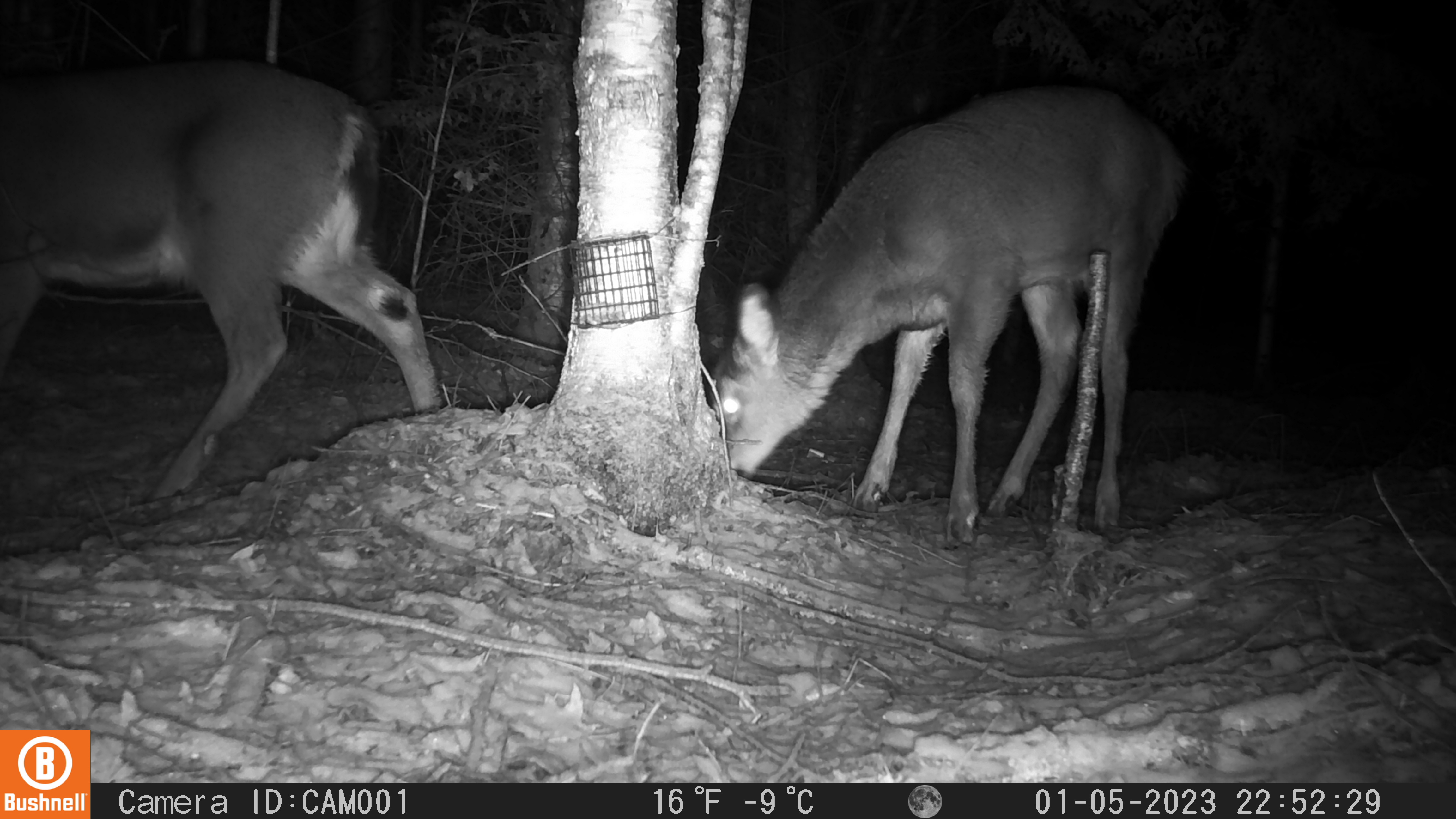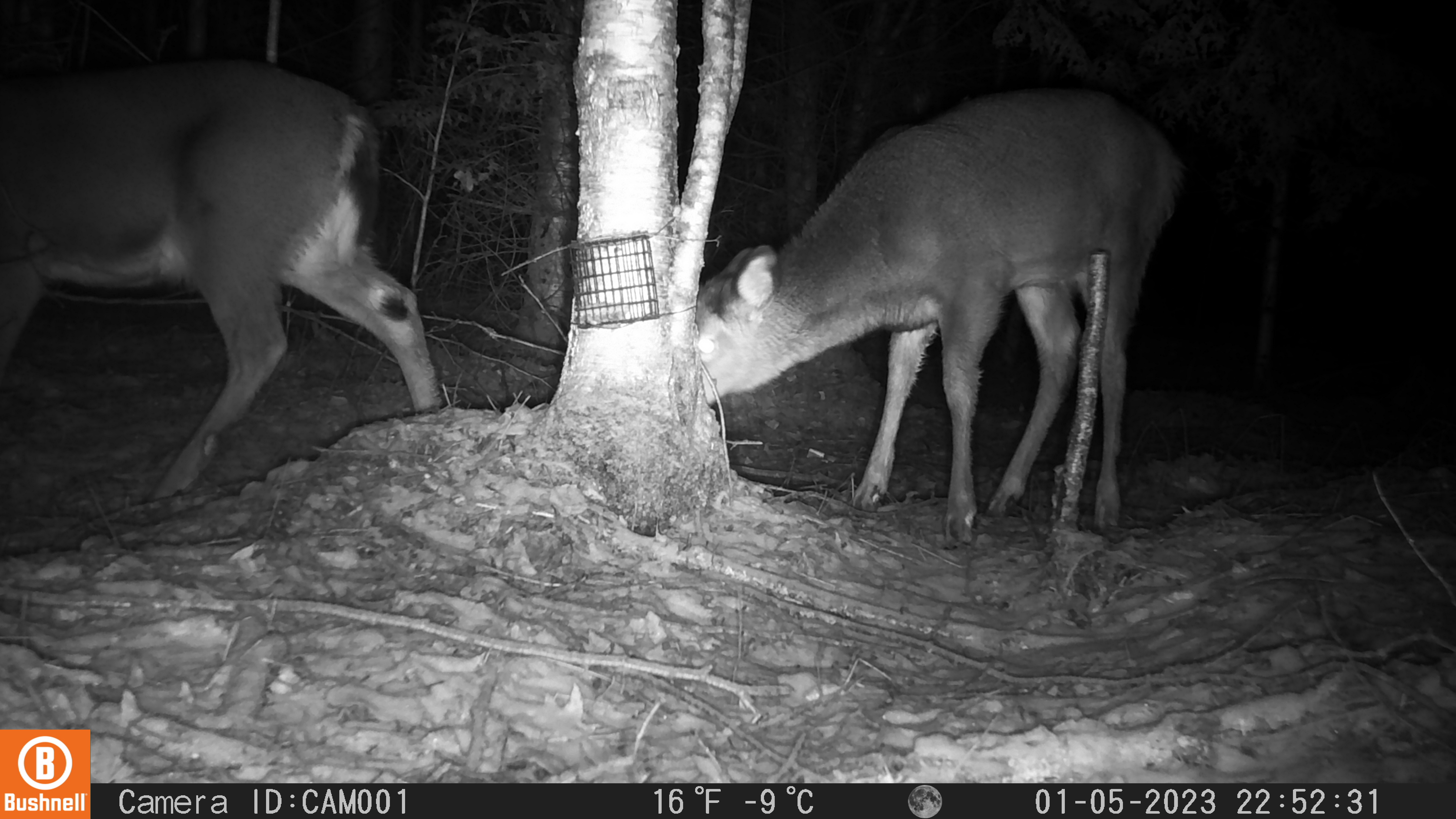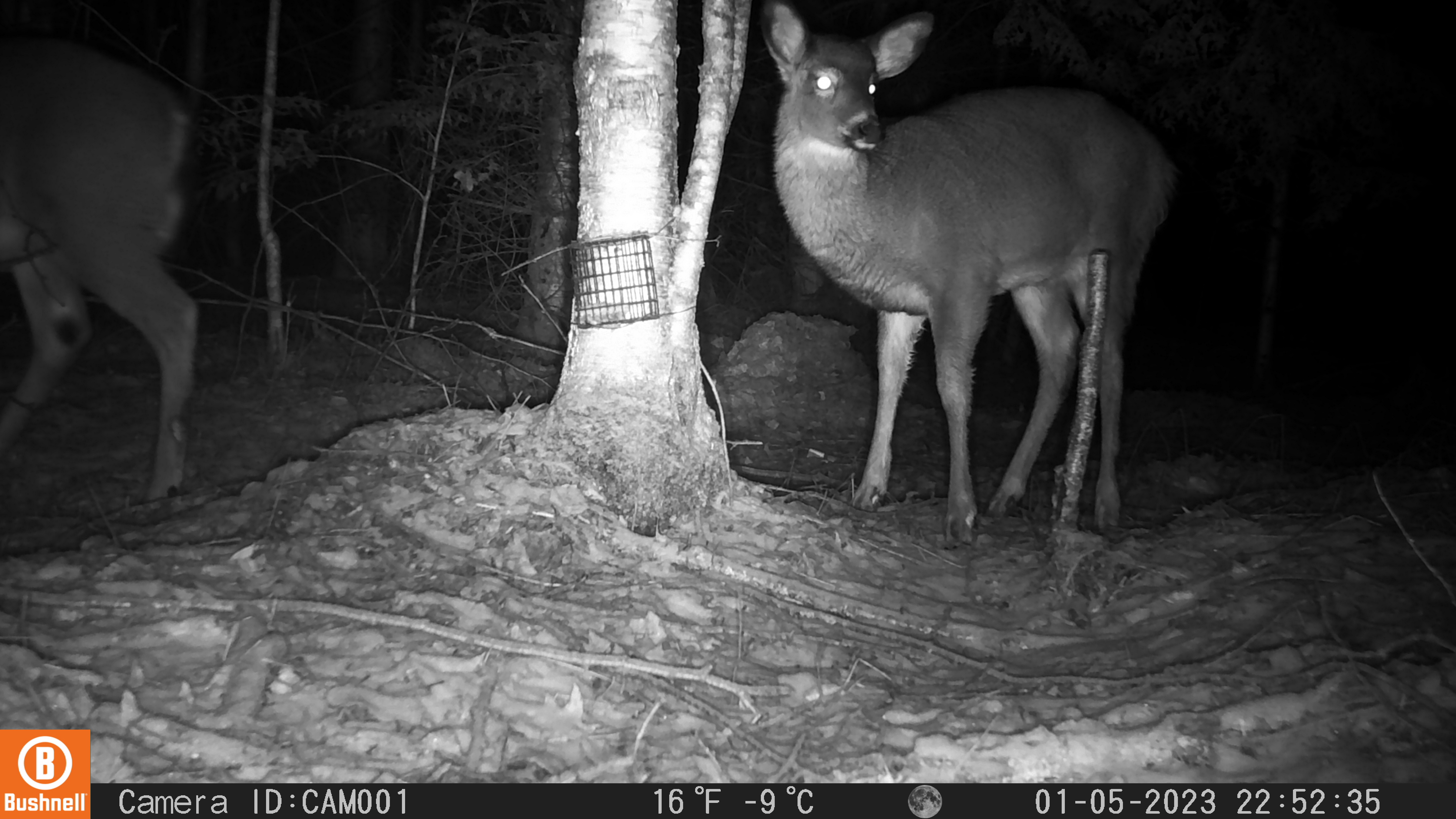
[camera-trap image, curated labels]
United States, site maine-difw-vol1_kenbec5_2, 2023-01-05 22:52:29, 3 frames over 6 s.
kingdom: Animalia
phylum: Chordata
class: Mammalia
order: Artiodactyla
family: Cervidae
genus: Odocoileus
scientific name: Odocoileus virginianus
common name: white-tailed deer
White-tailed deer (Odocoileus virginianus).